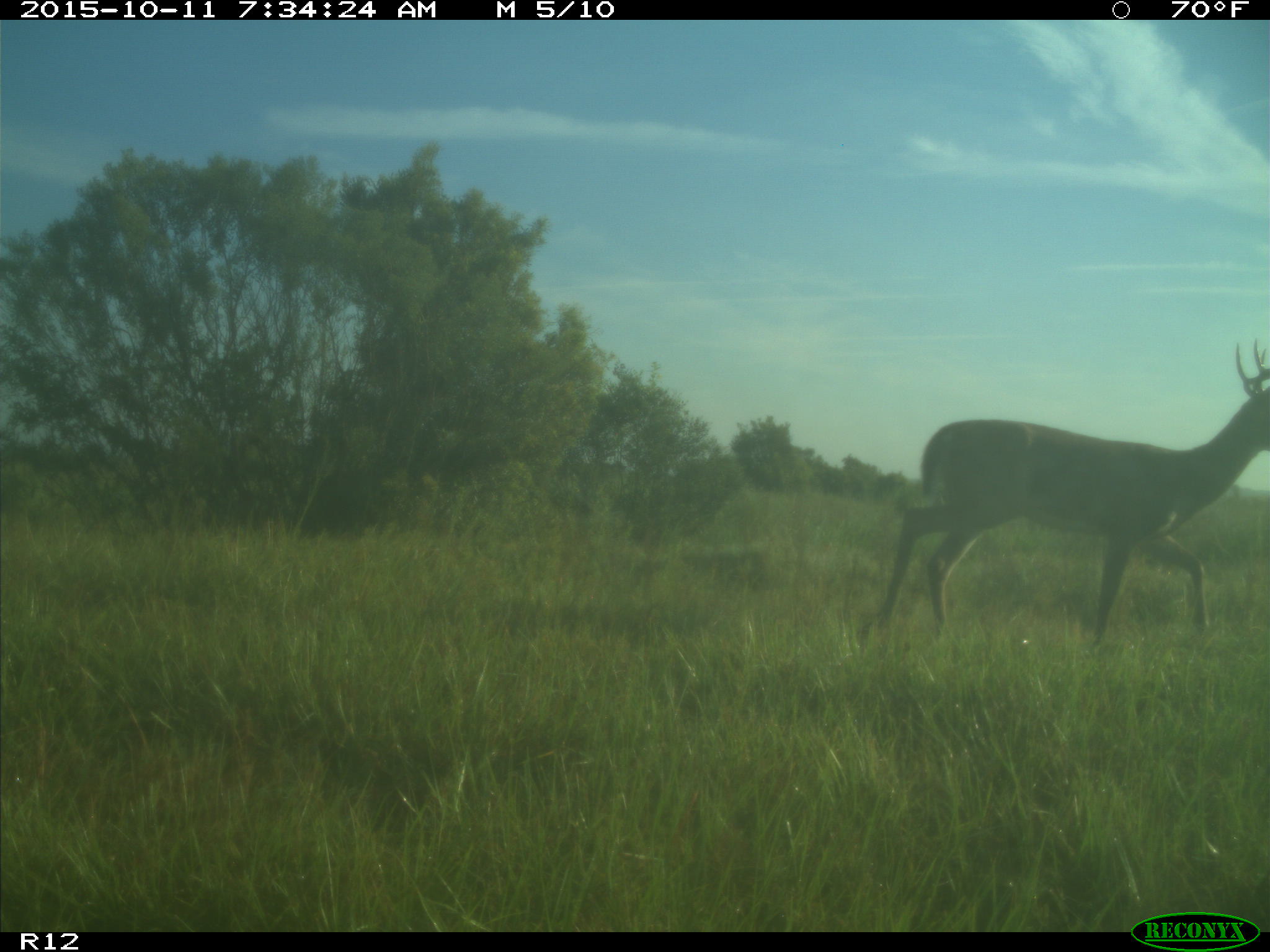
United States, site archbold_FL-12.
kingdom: Animalia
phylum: Chordata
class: Mammalia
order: Artiodactyla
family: Cervidae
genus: Odocoileus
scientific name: Odocoileus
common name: deer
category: unidentified deer